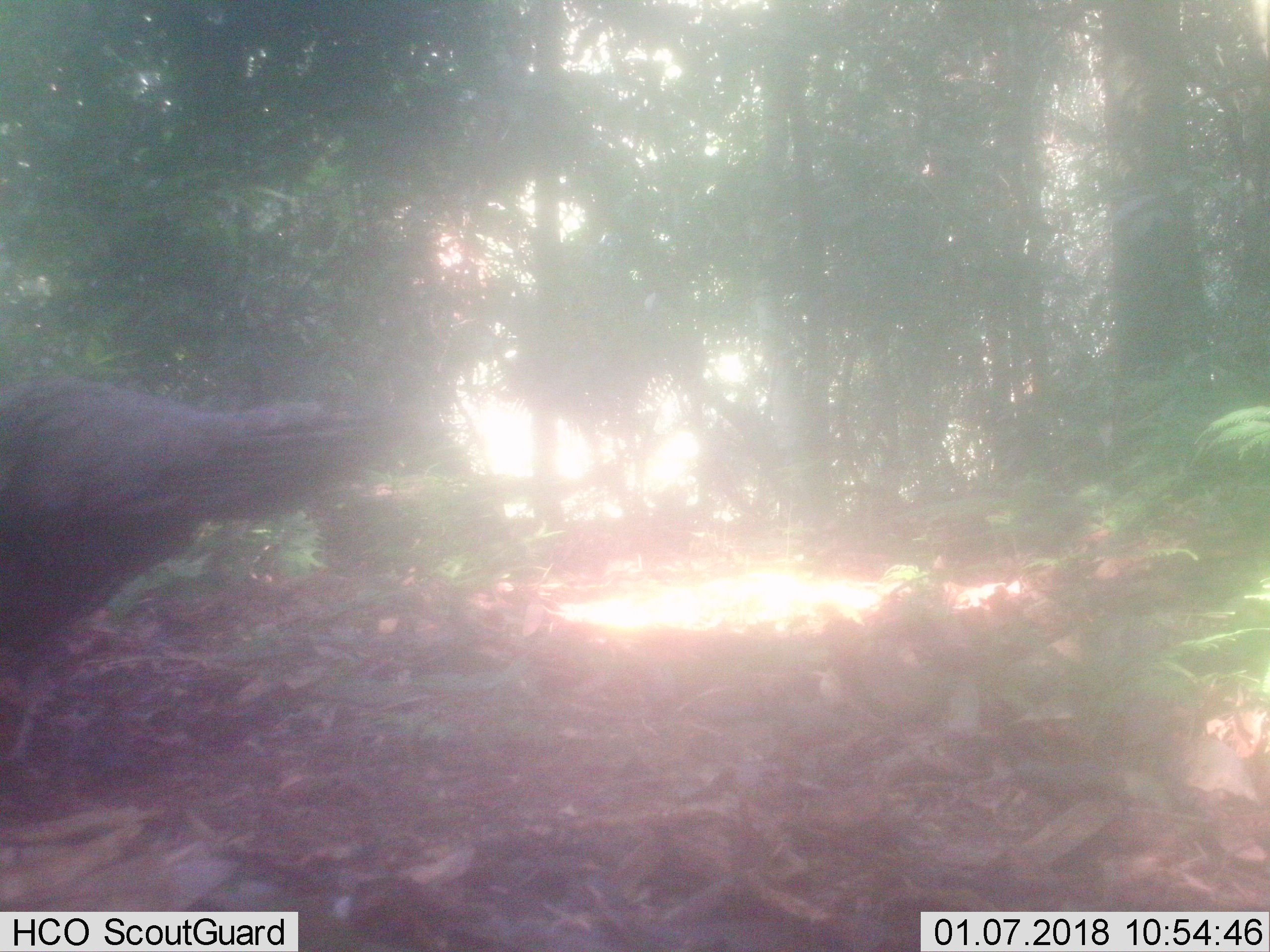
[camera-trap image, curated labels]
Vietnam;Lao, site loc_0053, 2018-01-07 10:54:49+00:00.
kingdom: Animalia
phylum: Chordata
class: Aves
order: Galliformes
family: Phasianidae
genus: Polyplectron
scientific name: Polyplectron bicalcaratum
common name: gray peacock-pheasant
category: grey peacock pheasant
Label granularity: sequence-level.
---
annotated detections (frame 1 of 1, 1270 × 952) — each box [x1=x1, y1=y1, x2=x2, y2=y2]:
grey peacock pheasant: [x1=0, y1=377, x2=366, y2=768]